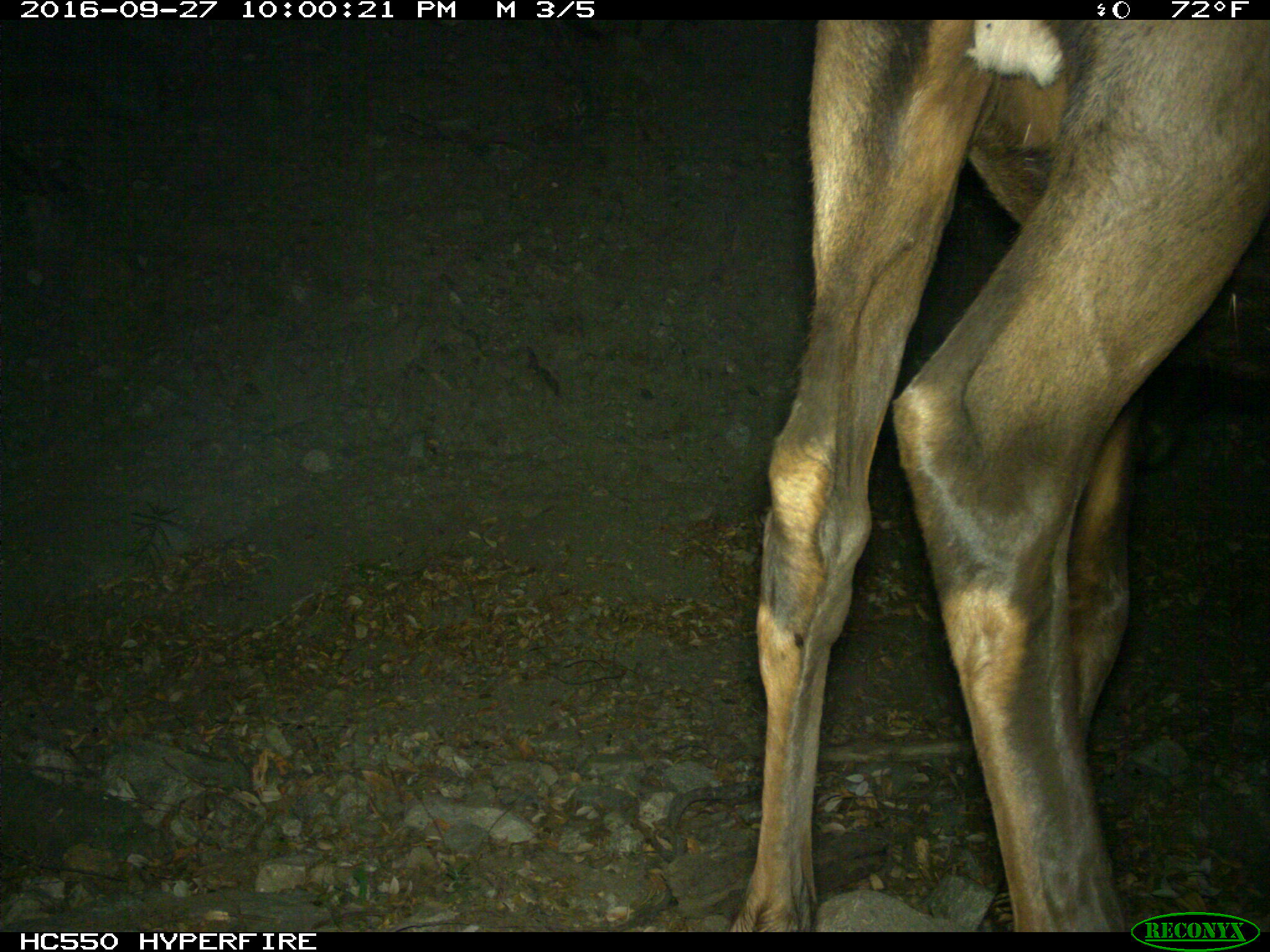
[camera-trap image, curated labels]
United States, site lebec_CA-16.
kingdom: Animalia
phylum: Chordata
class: Mammalia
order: Artiodactyla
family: Cervidae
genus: Cervus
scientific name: Cervus canadensis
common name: elk